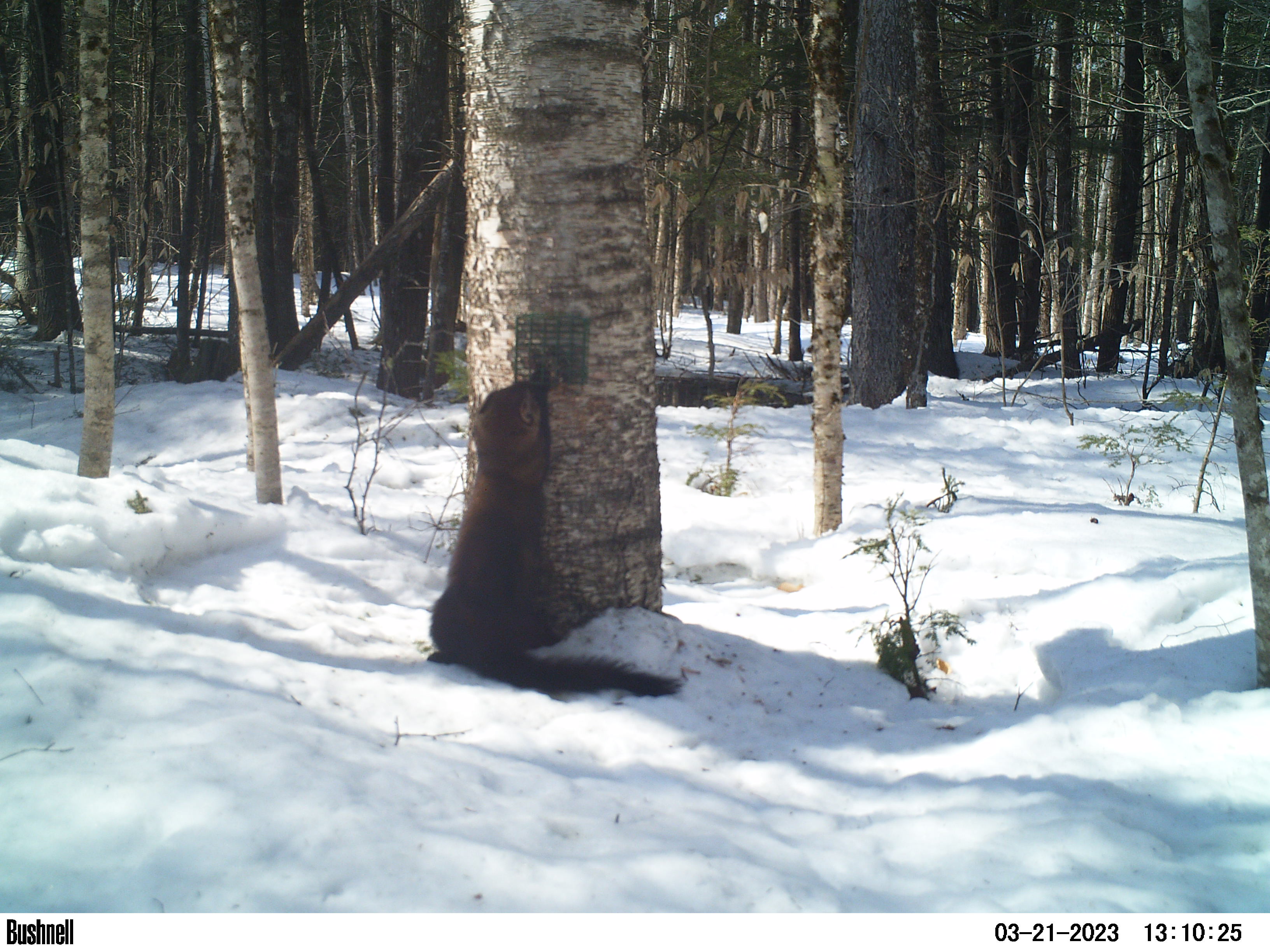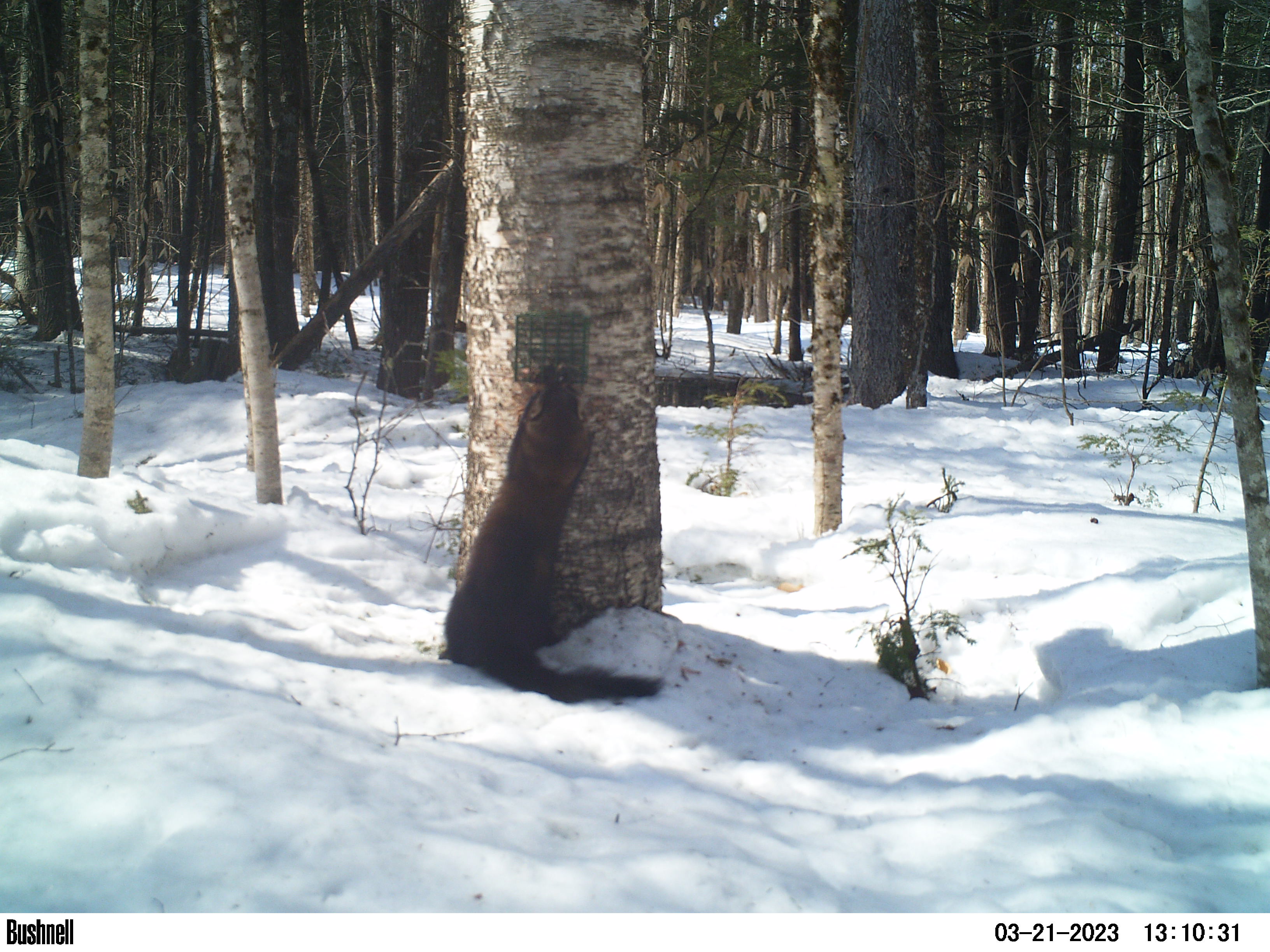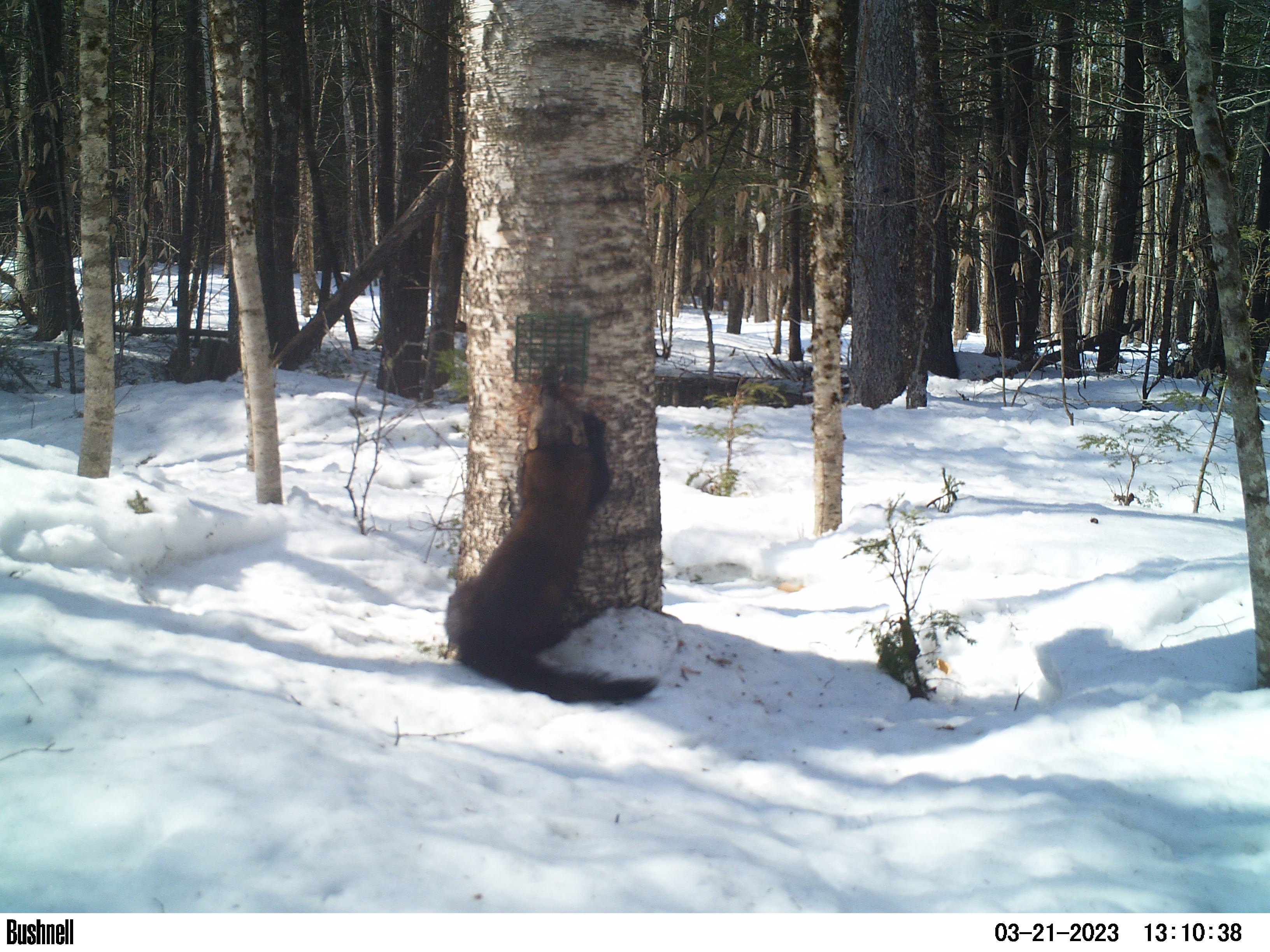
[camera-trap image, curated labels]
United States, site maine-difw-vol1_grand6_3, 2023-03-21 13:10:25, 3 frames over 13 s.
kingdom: Animalia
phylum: Chordata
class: Mammalia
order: Carnivora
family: Mustelidae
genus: Pekania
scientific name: Pekania pennanti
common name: fisher